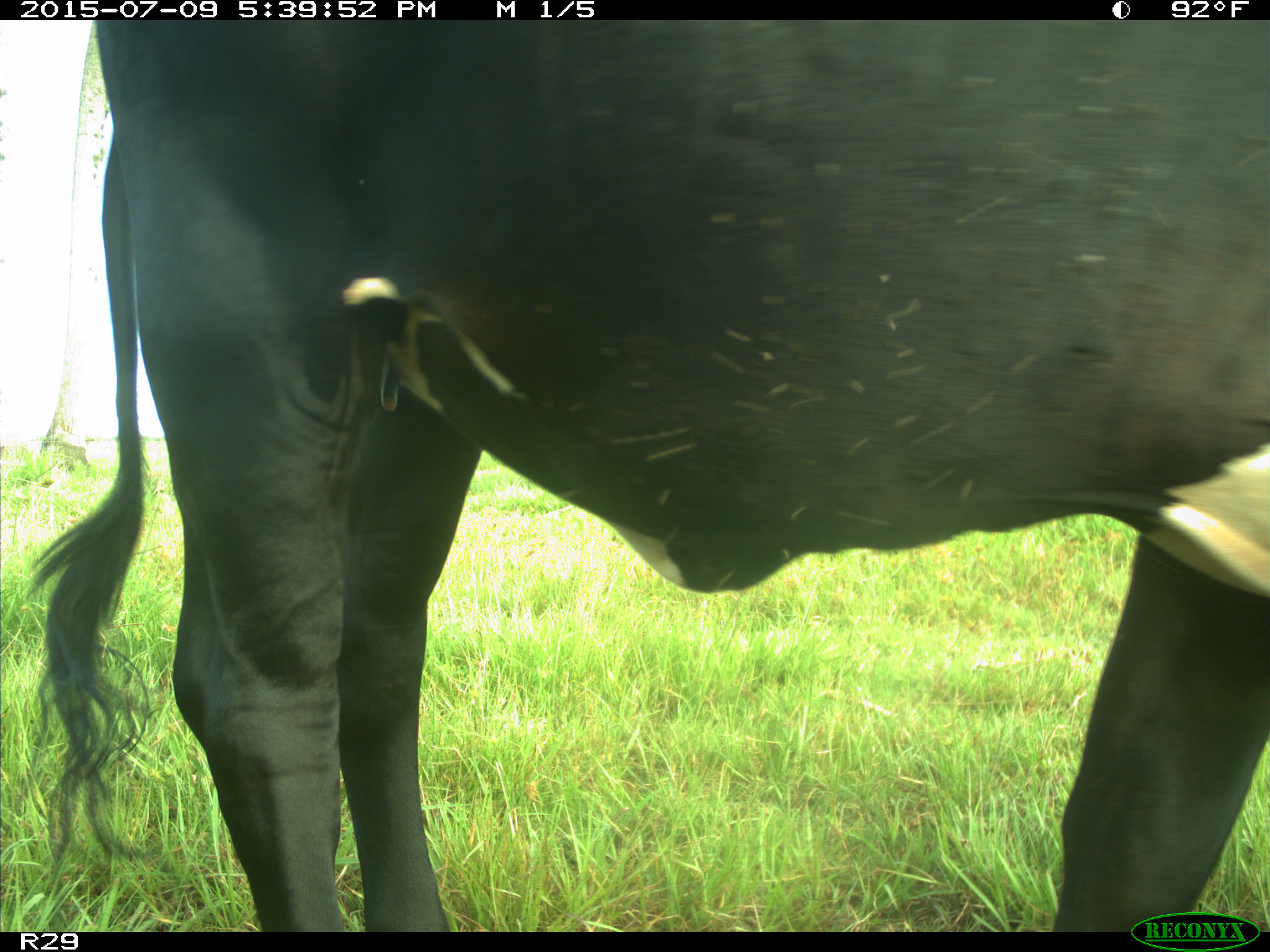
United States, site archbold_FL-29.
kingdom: Animalia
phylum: Chordata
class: Mammalia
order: Artiodactyla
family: Bovidae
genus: Bos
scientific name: Bos taurus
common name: domestic cow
Bos taurus (domestic cow).